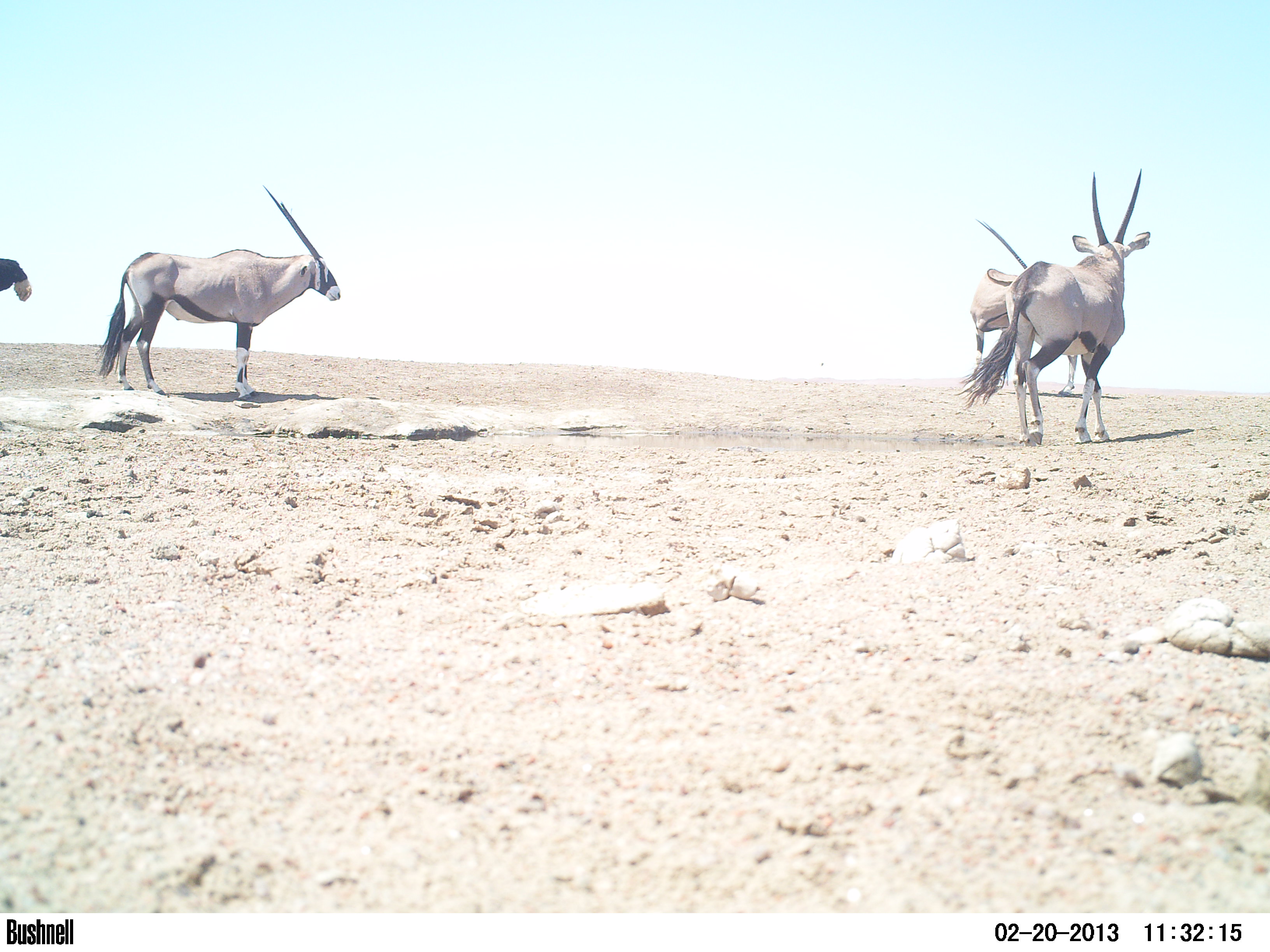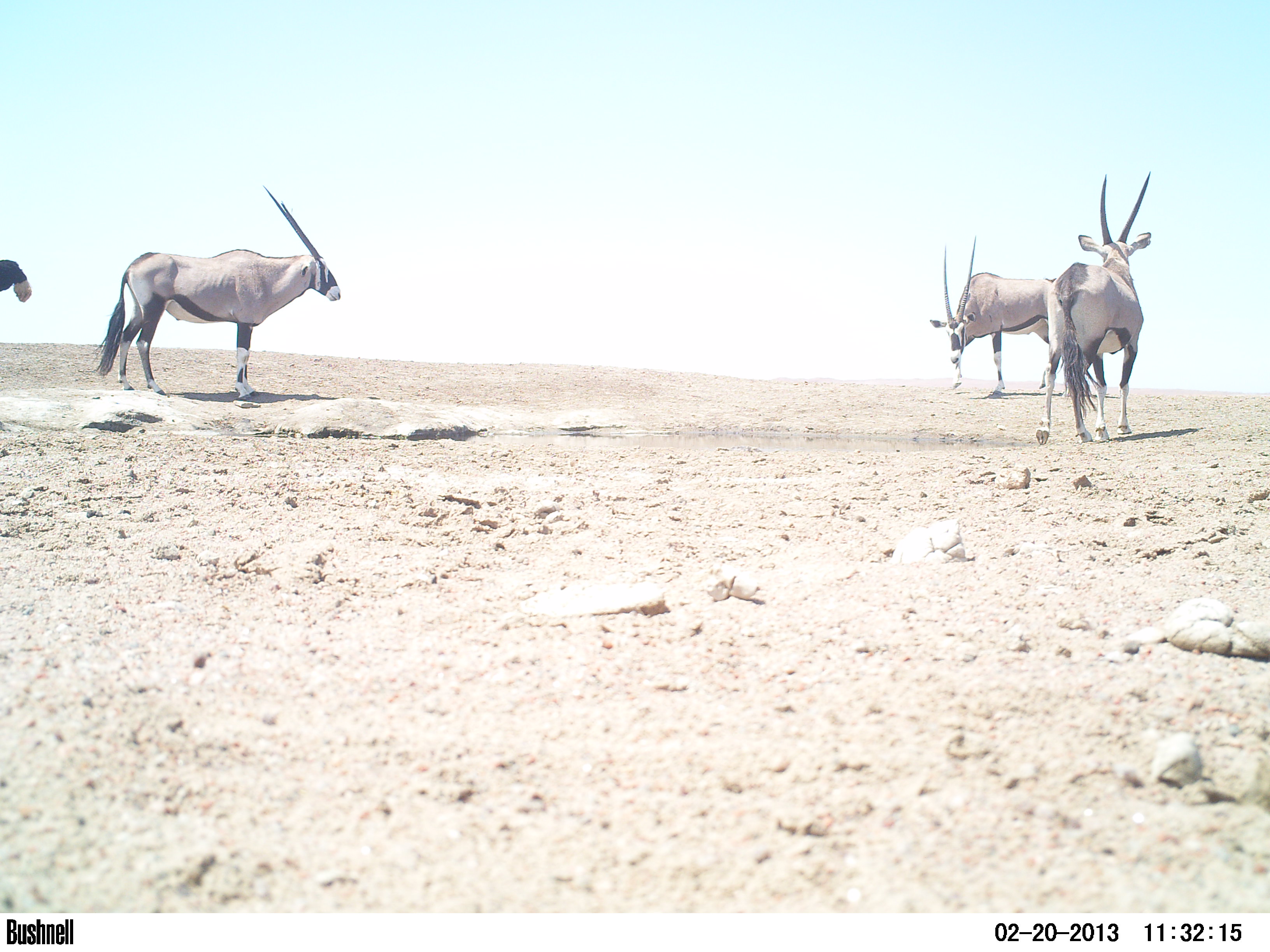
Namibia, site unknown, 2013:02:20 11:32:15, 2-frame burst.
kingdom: Animalia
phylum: Chordata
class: Mammalia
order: Artiodactyla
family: Bovidae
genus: Oryx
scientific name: Oryx gazella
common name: gemsbok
Oryx gazella (gemsbok).